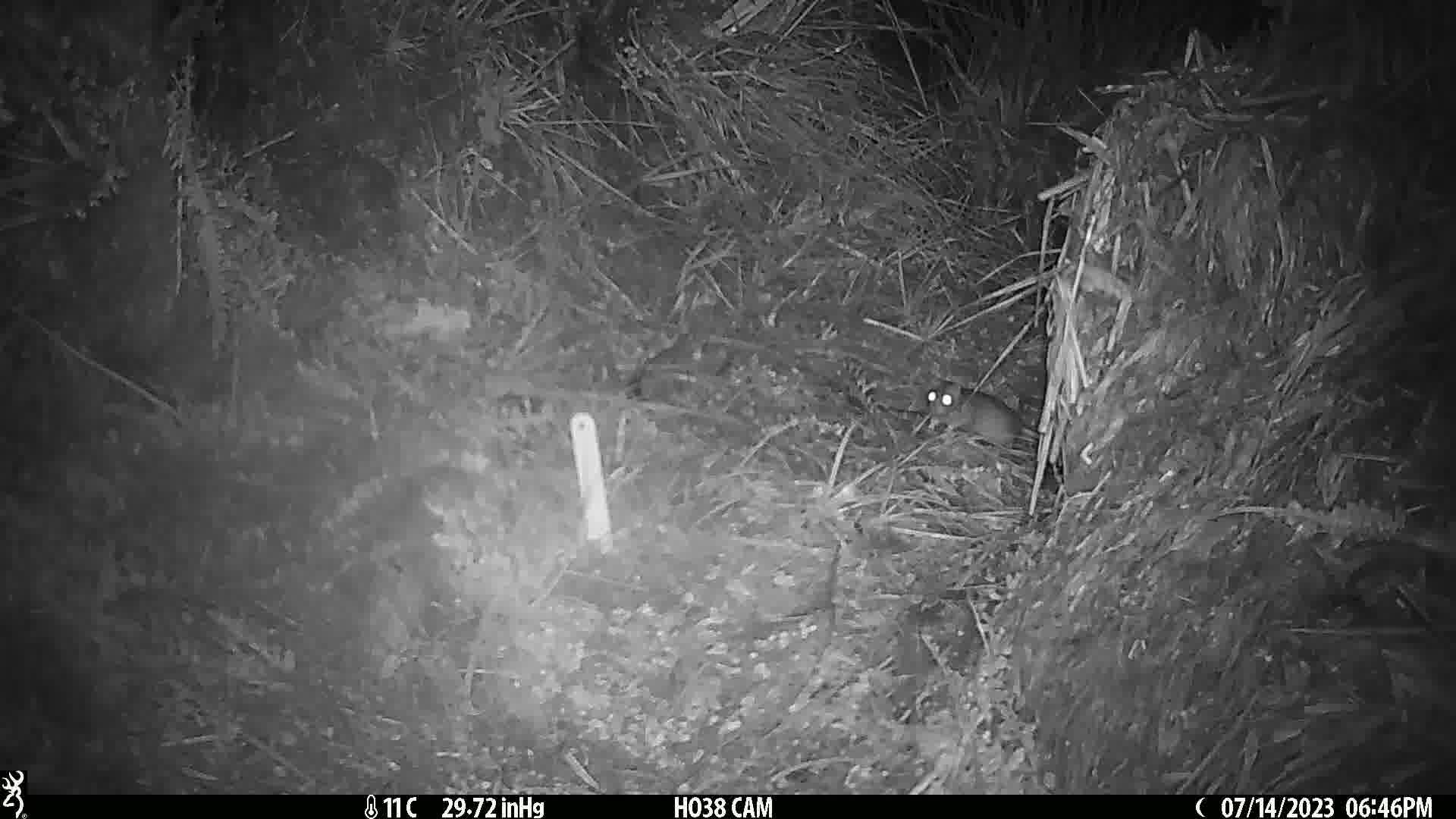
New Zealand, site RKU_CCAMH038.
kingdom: Animalia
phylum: Chordata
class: Mammalia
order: Rodentia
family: Muridae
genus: Rattus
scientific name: Rattus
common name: rat